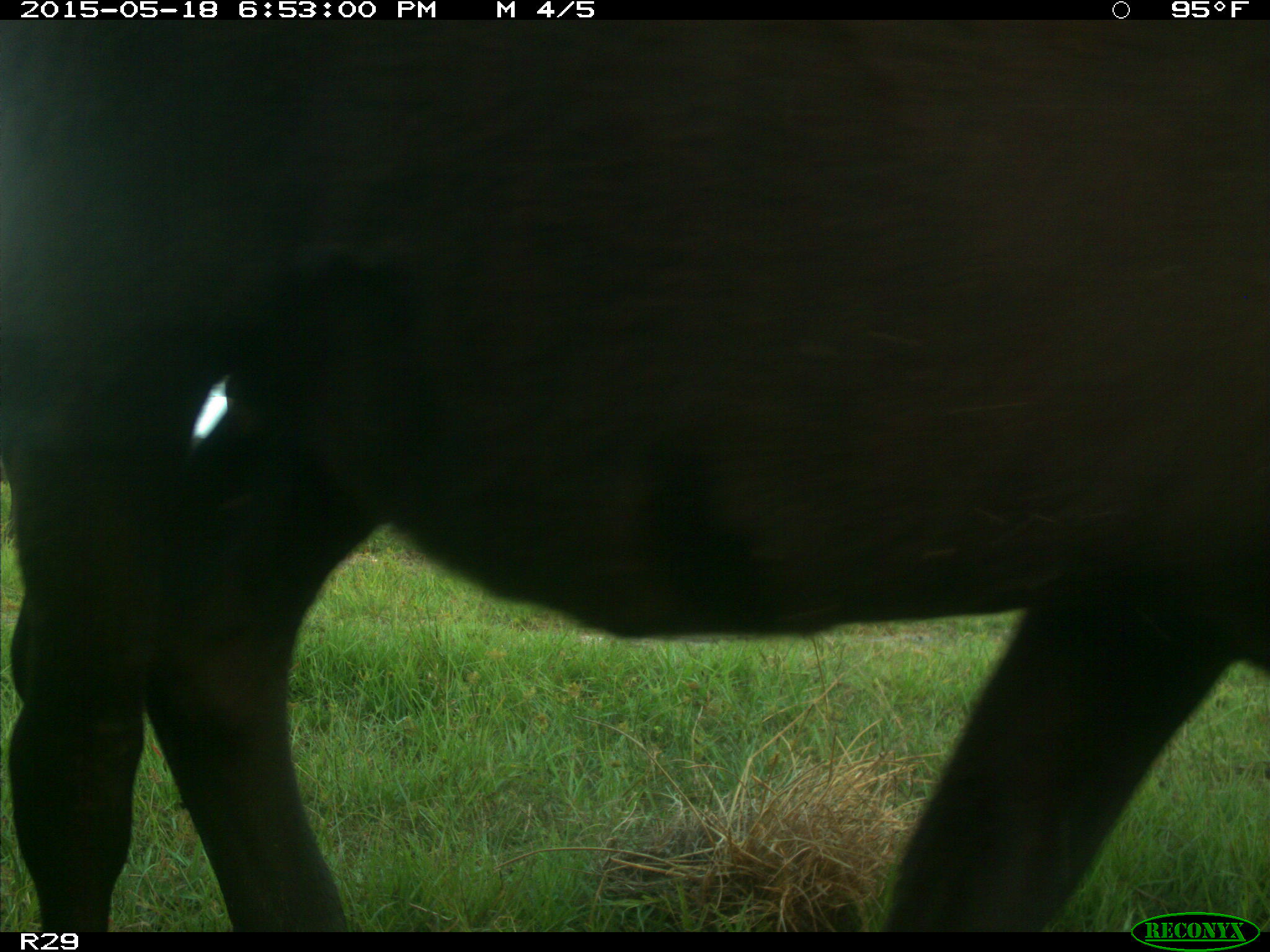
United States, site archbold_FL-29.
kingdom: Animalia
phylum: Chordata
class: Mammalia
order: Artiodactyla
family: Bovidae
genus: Bos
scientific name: Bos taurus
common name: domestic cow